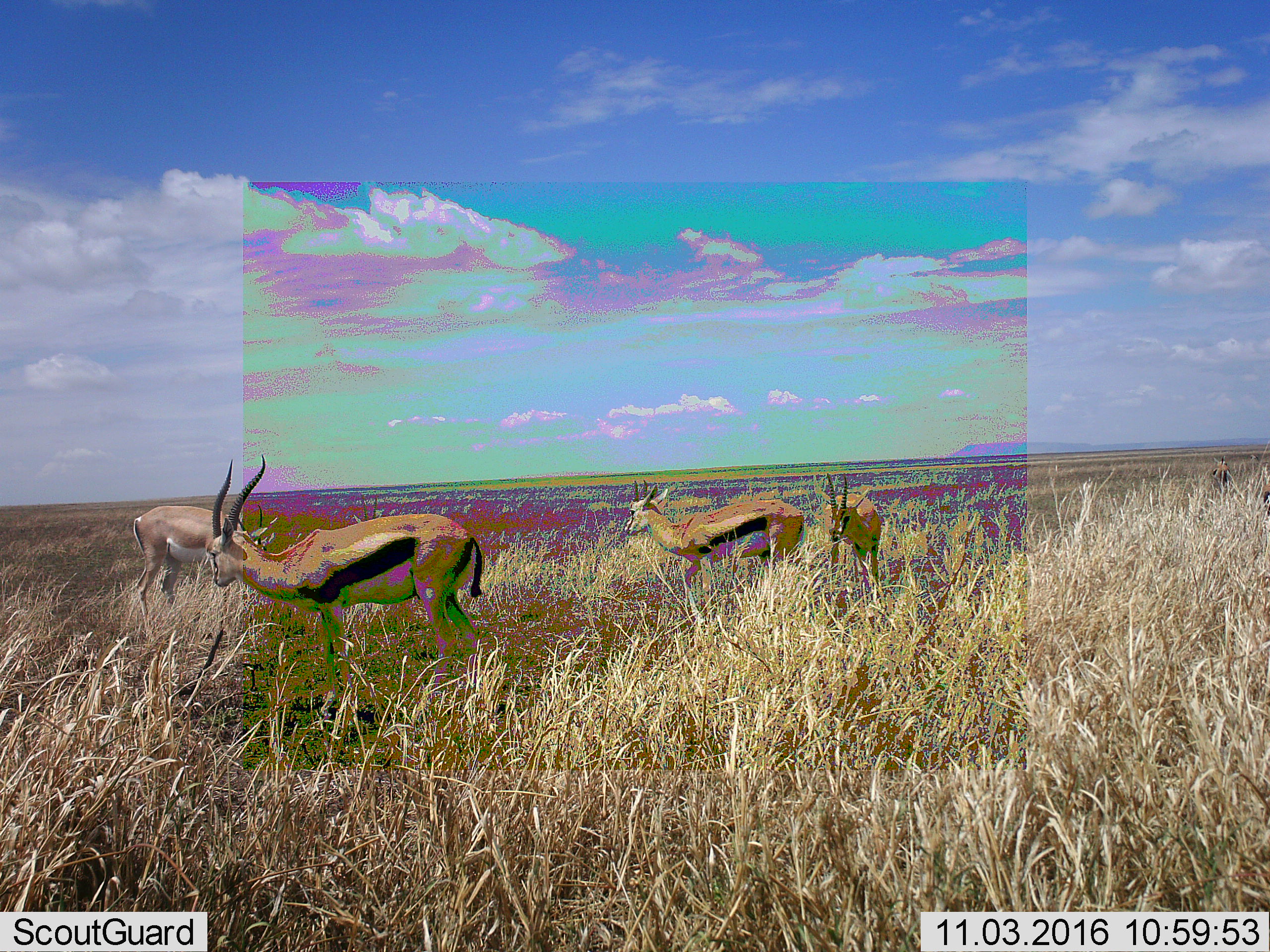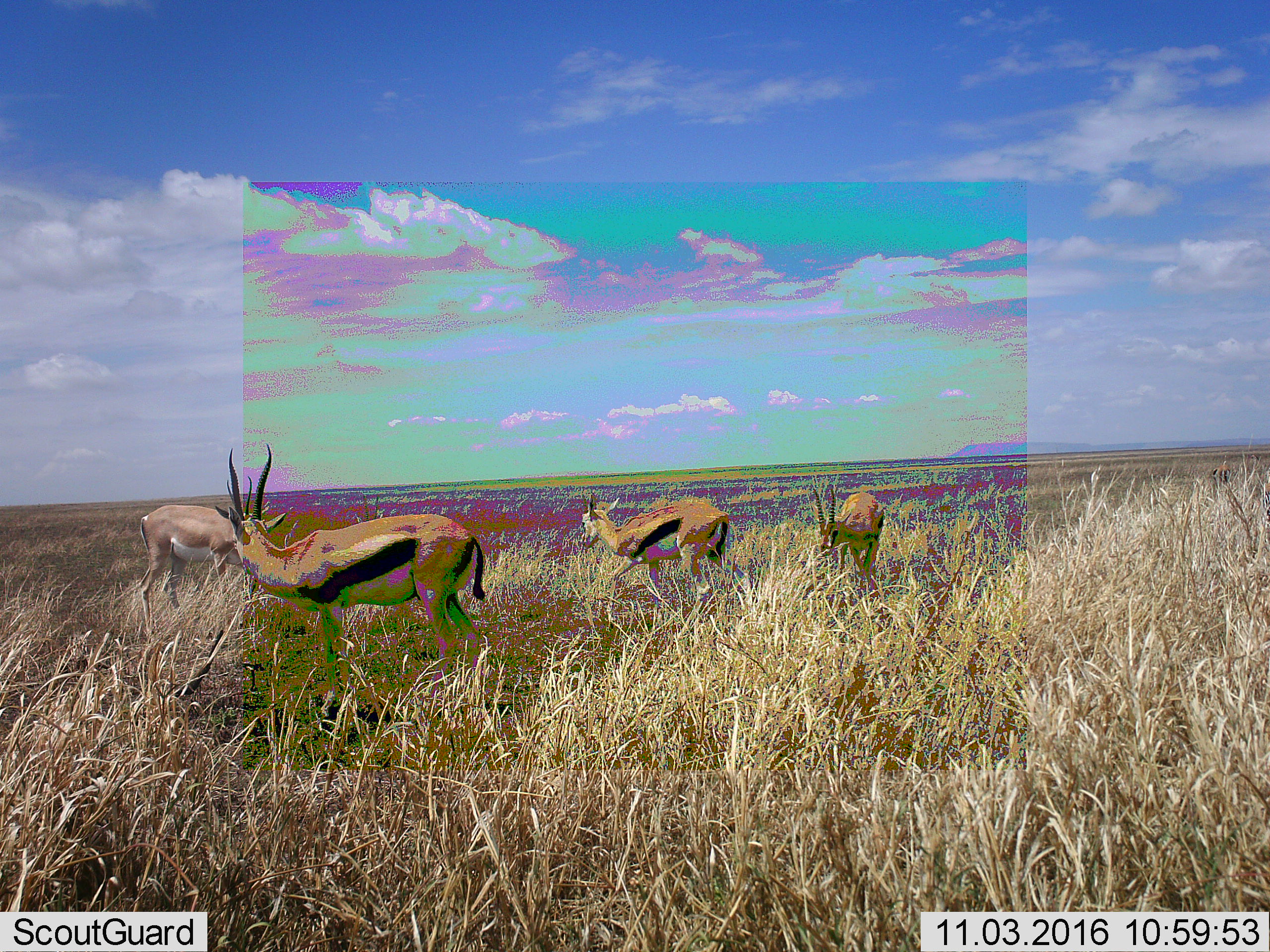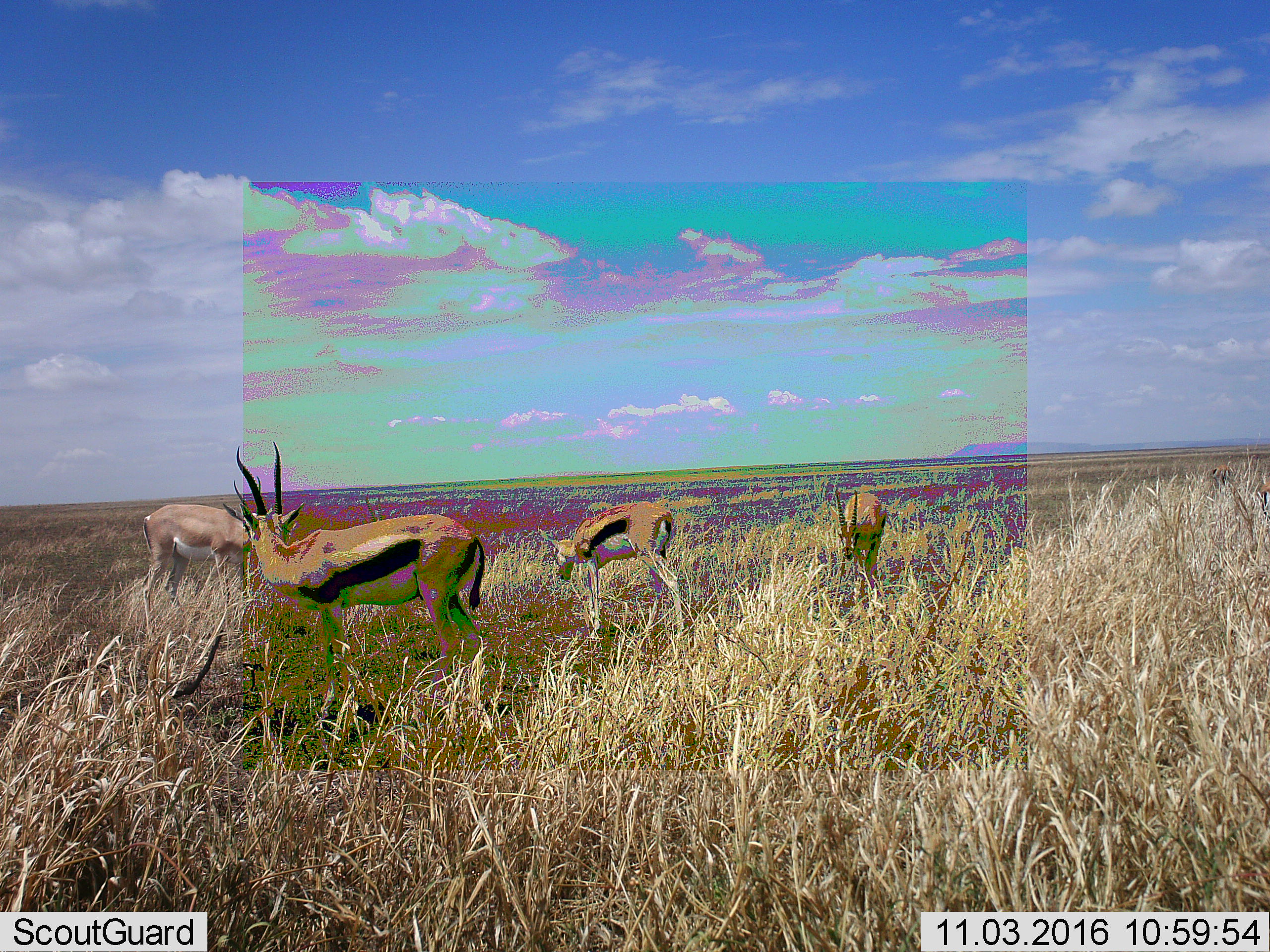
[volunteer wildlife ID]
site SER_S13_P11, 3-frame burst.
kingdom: Animalia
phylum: Chordata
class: Mammalia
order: Artiodactyla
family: Bovidae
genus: Eudorcas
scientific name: Eudorcas thomsonii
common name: thomson's gazelle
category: gazellethomsons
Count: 4.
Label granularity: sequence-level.